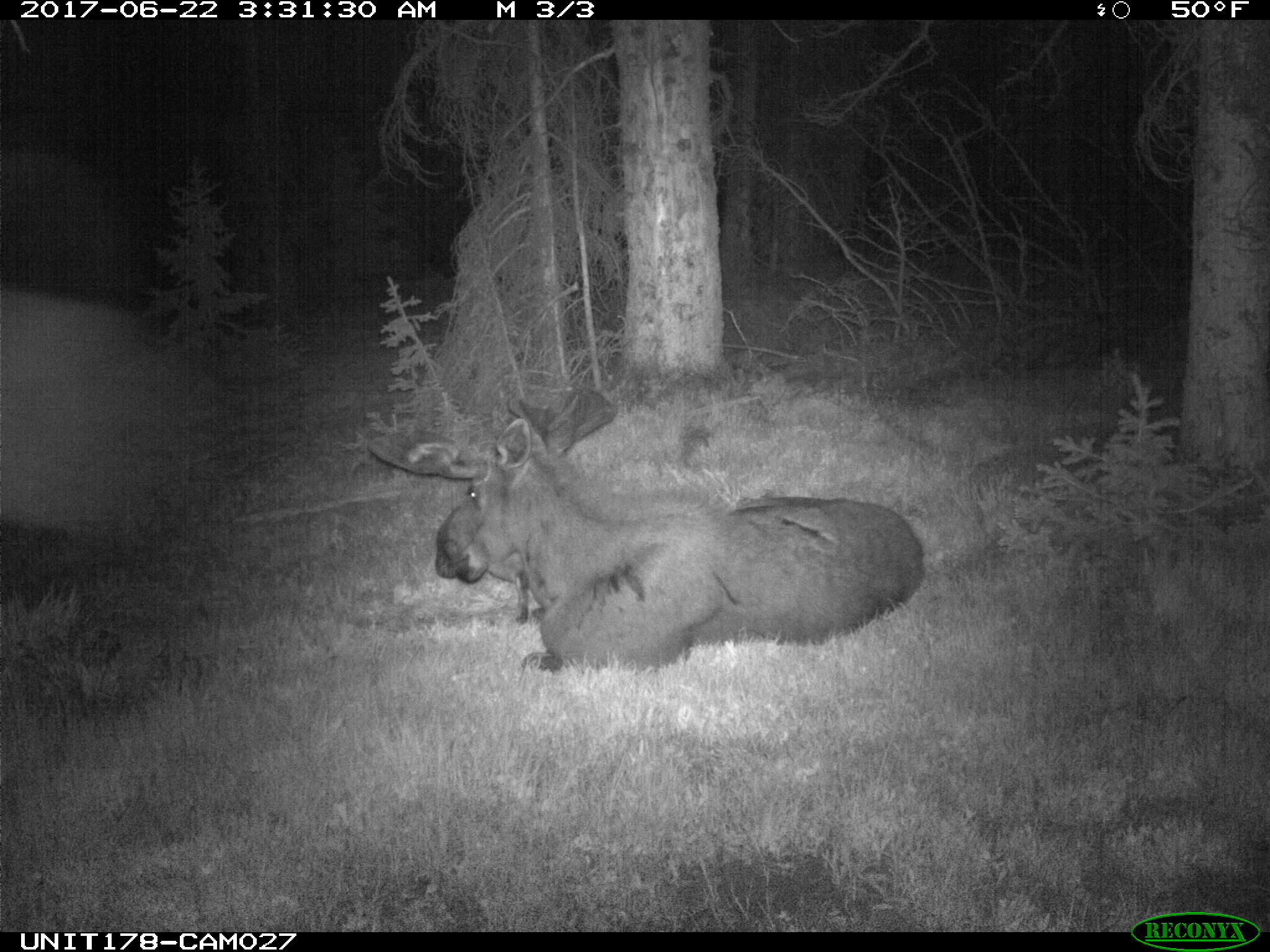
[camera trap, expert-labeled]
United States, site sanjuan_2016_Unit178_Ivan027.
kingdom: Animalia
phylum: Chordata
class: Mammalia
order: Artiodactyla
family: Cervidae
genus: Alces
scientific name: Alces alces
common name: moose